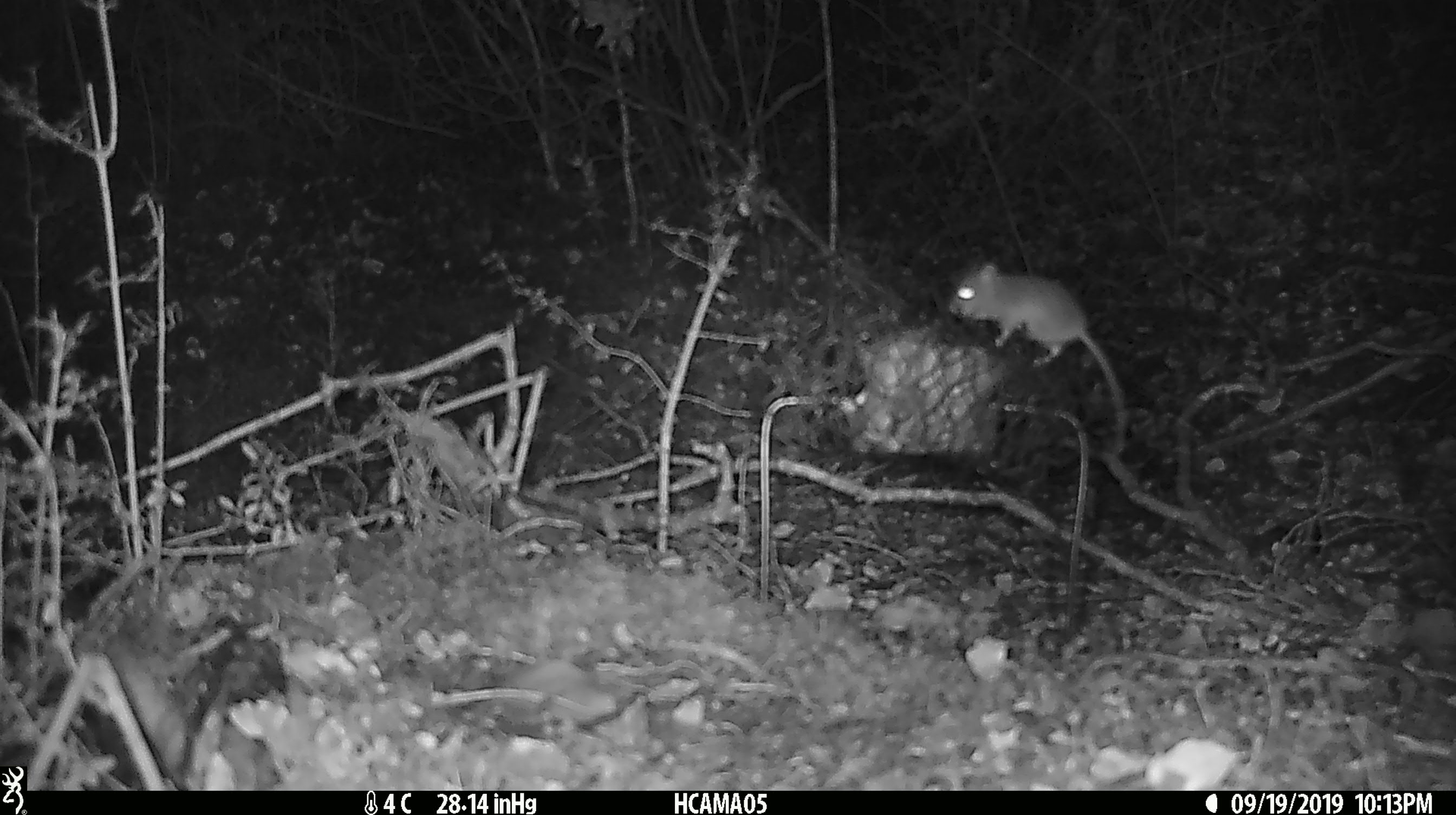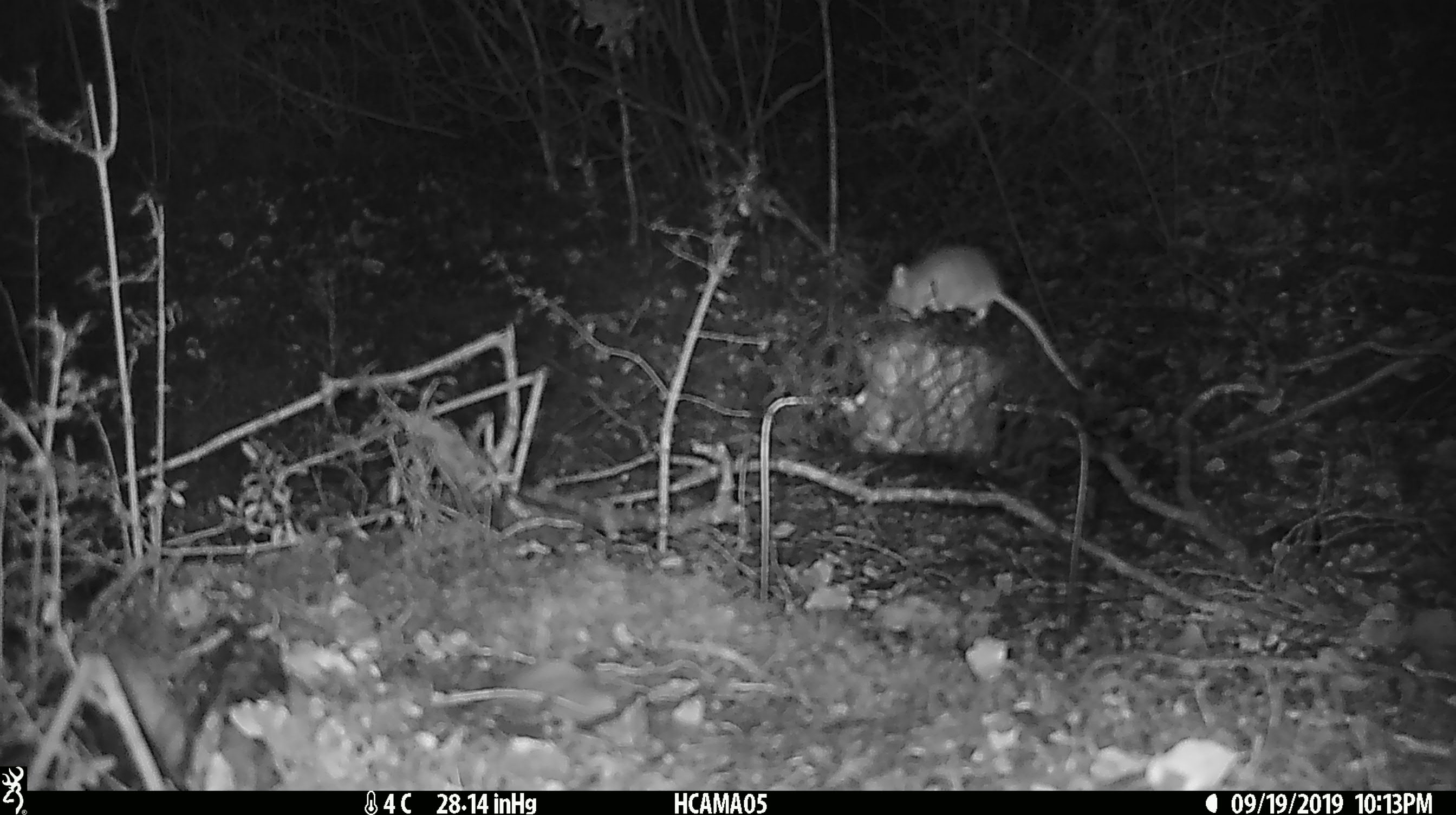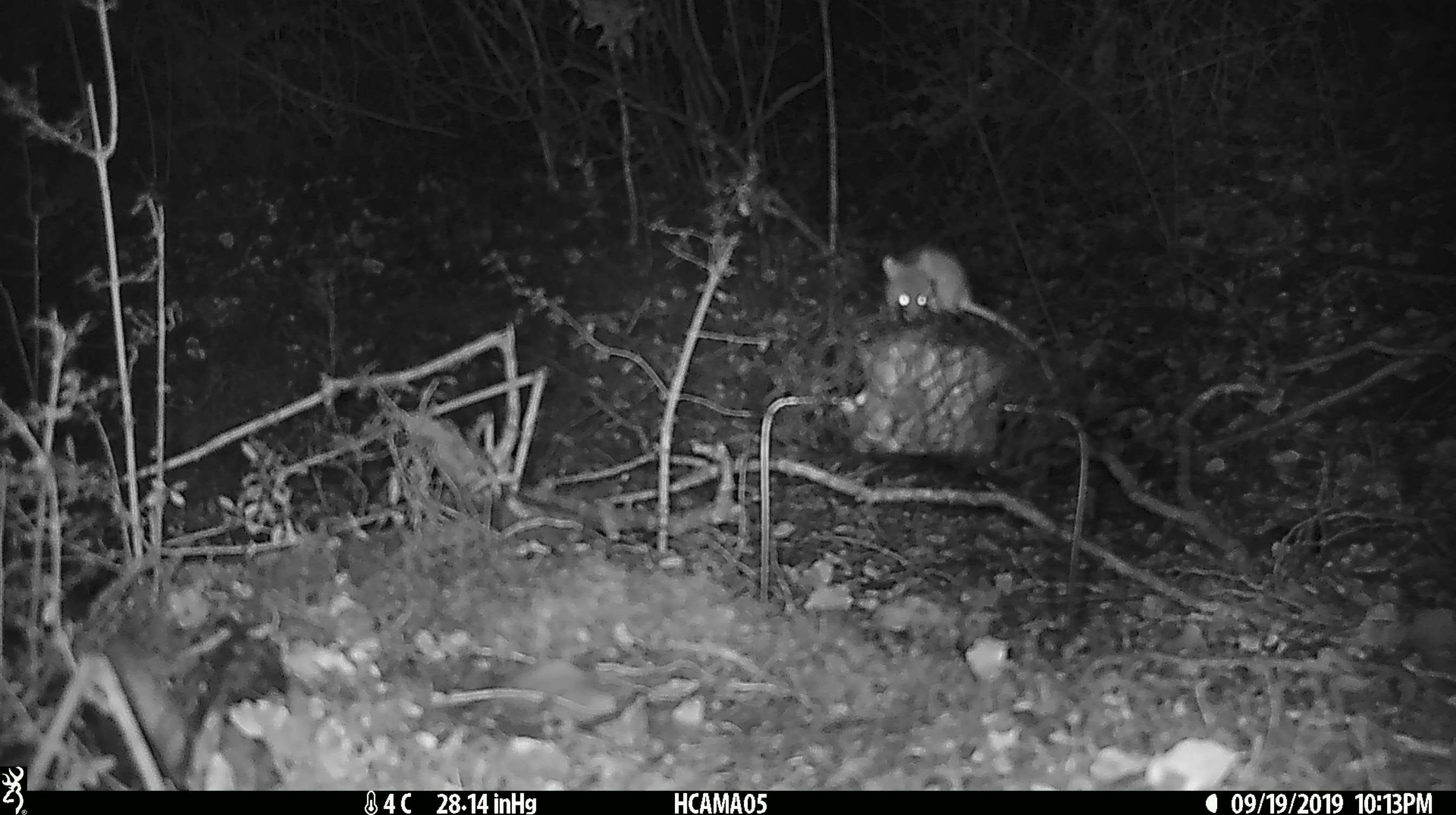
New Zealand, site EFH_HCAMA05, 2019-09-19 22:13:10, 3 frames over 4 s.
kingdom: Animalia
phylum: Chordata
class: Mammalia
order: Rodentia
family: Muridae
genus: Mus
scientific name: Mus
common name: mouse